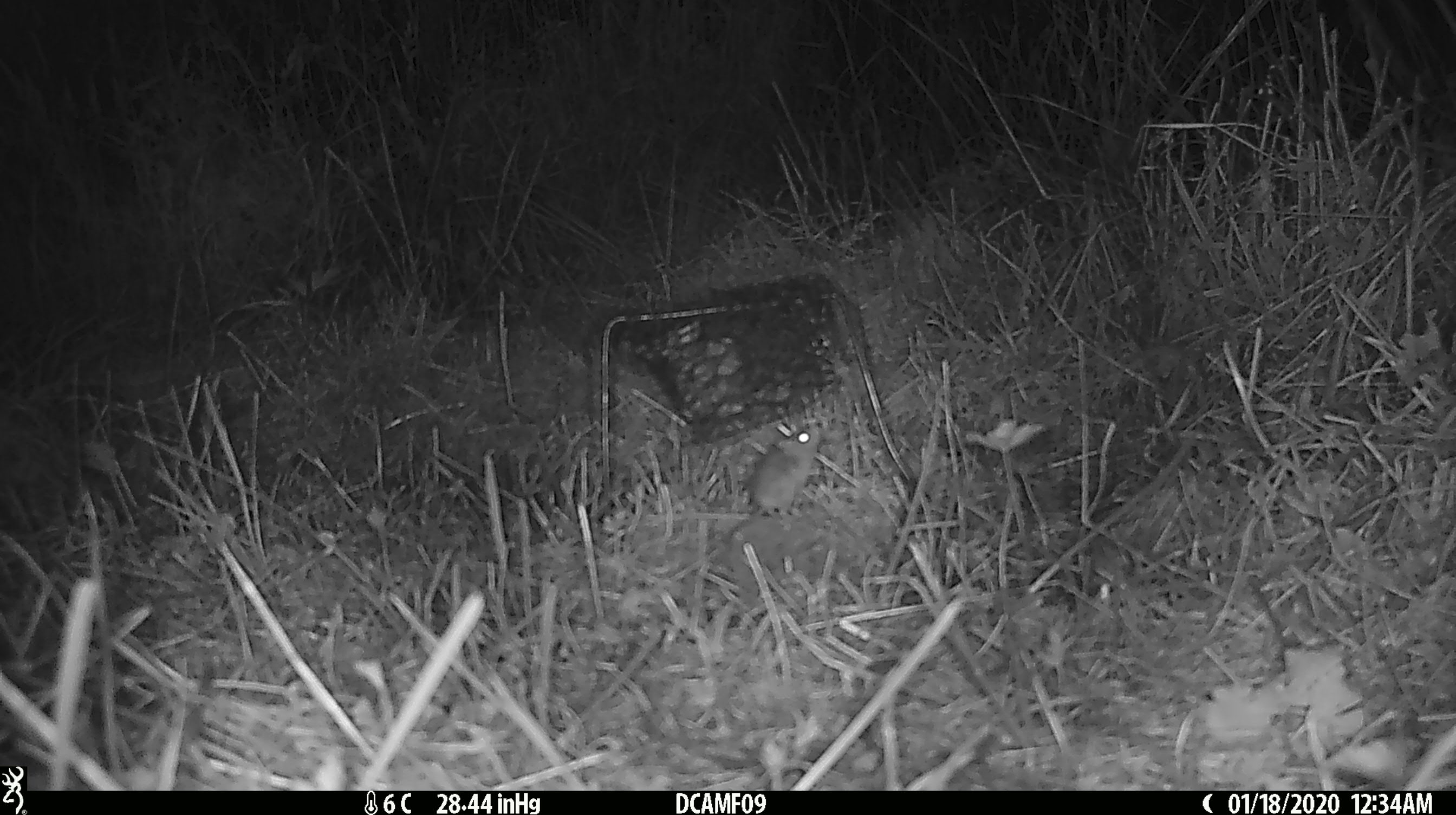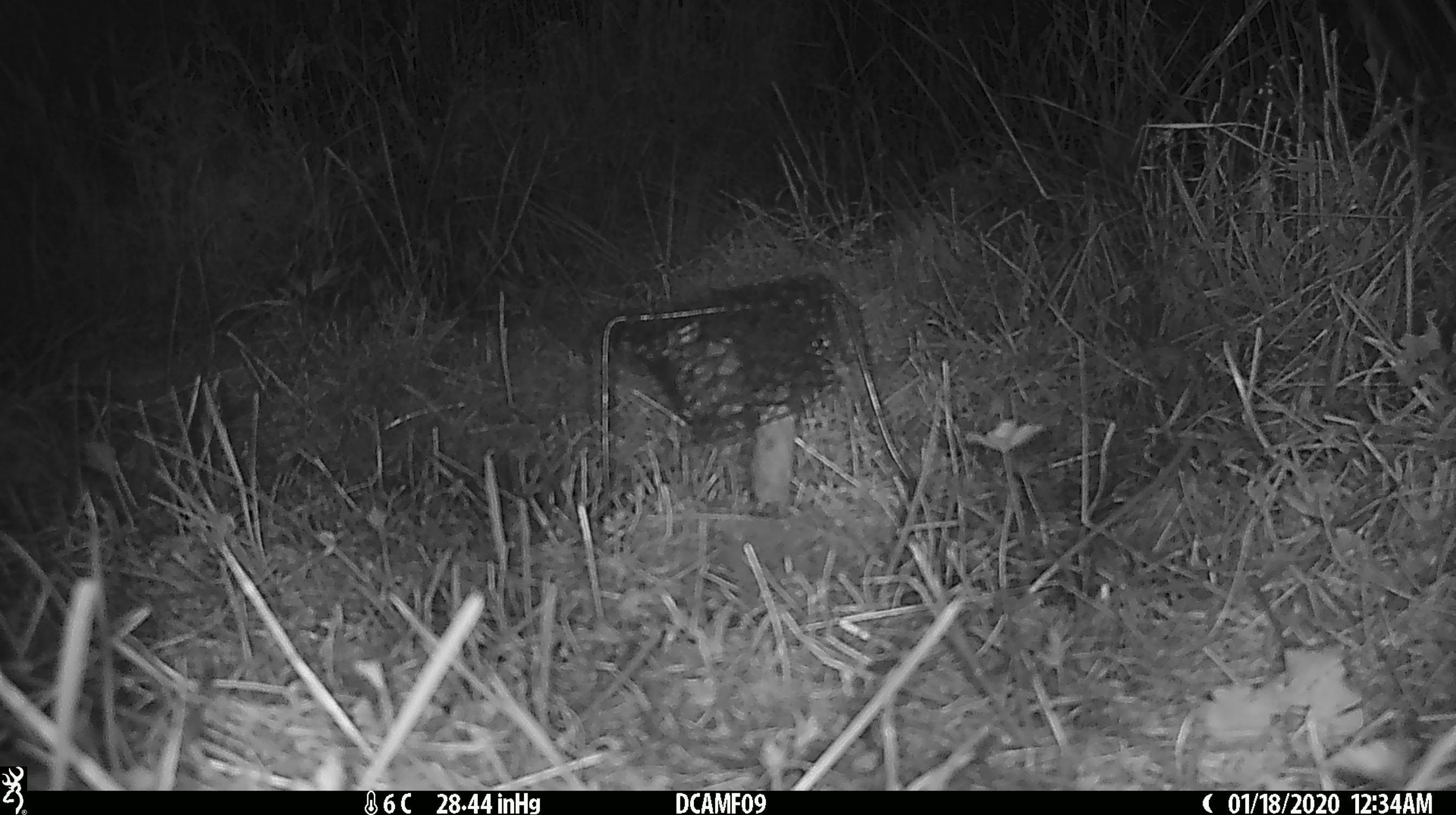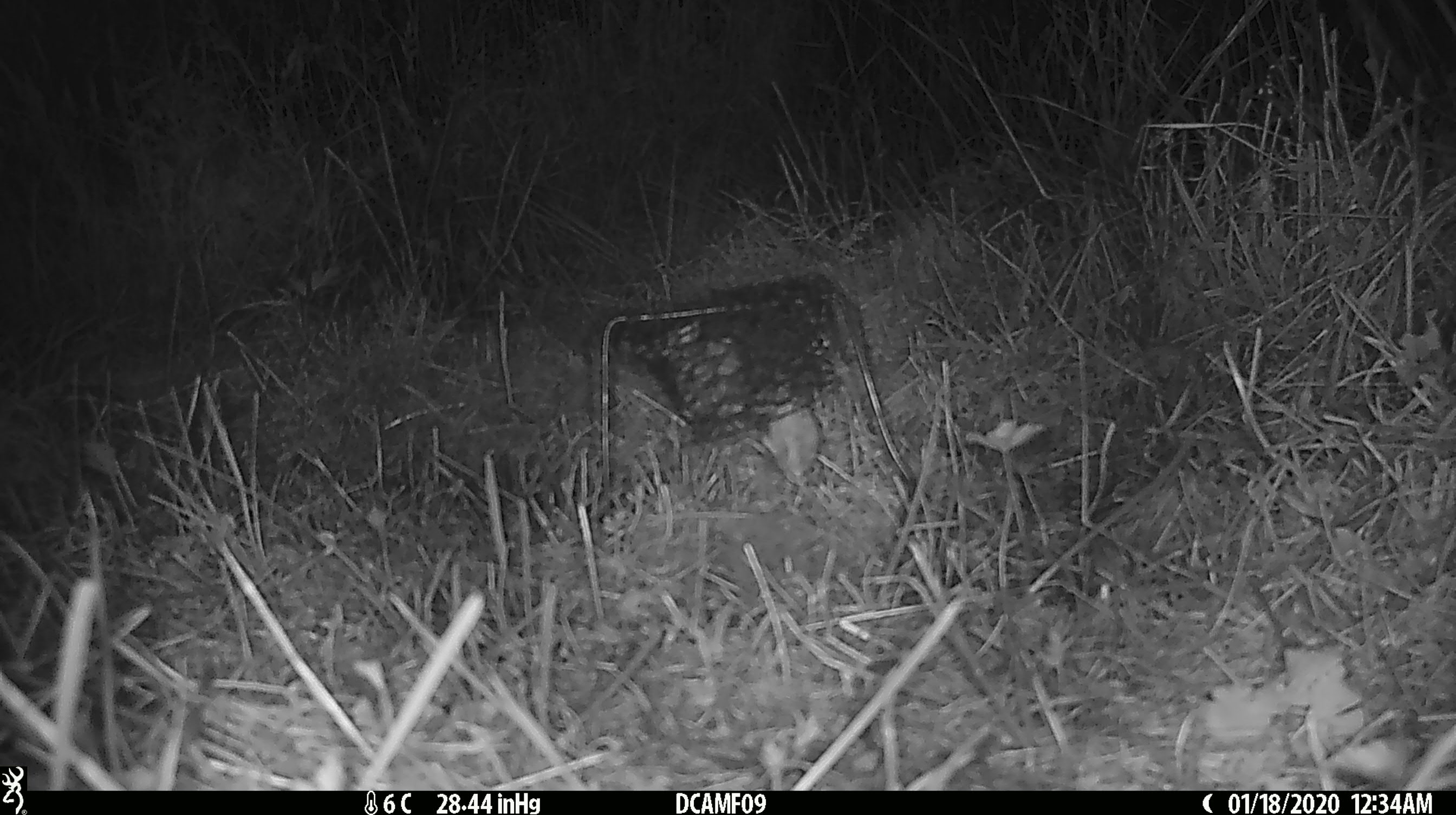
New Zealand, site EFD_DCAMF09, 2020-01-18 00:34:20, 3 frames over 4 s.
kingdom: Animalia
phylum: Chordata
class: Mammalia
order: Rodentia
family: Muridae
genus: Mus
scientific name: Mus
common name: mouse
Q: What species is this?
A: Mouse (Mus).